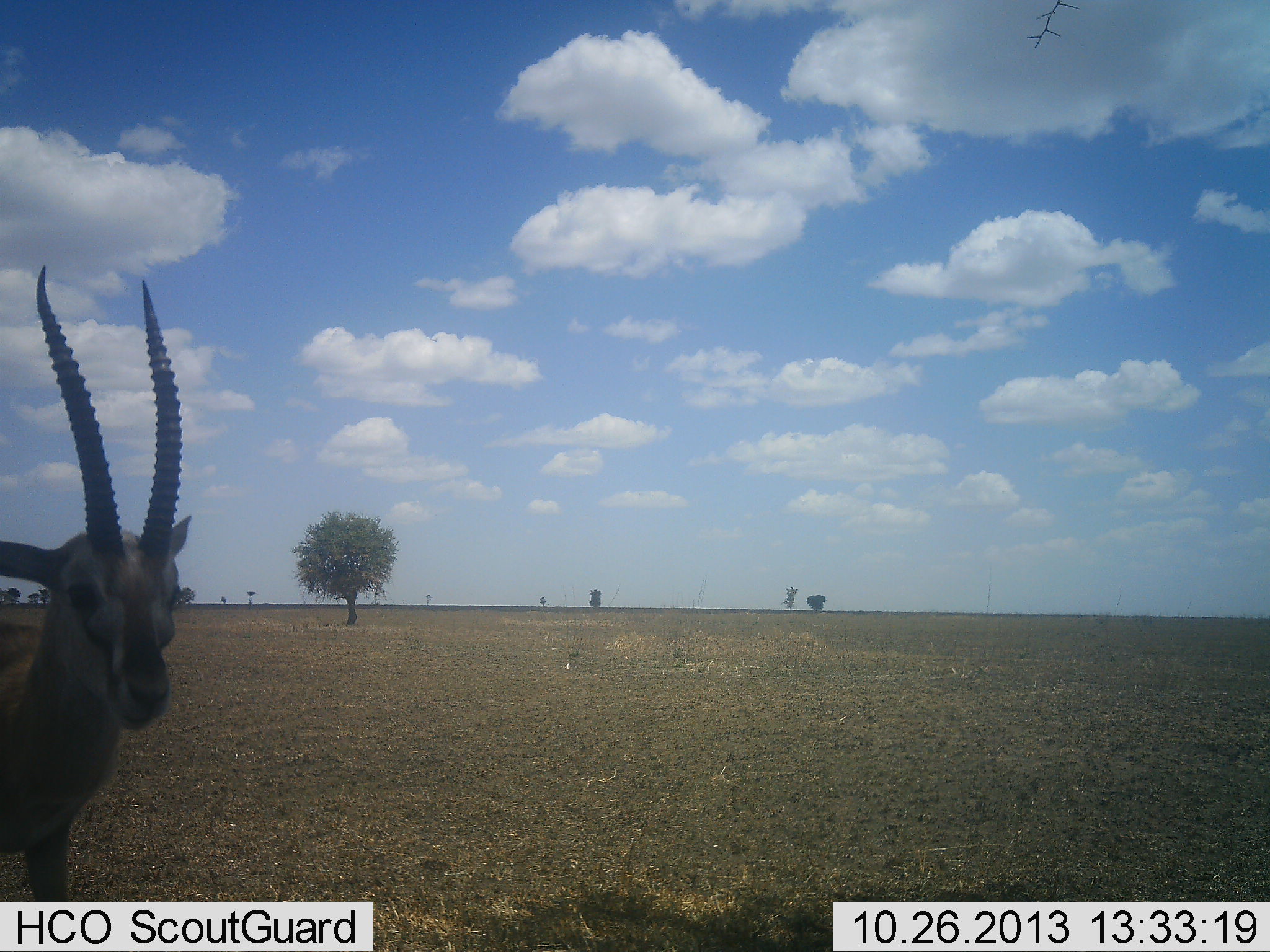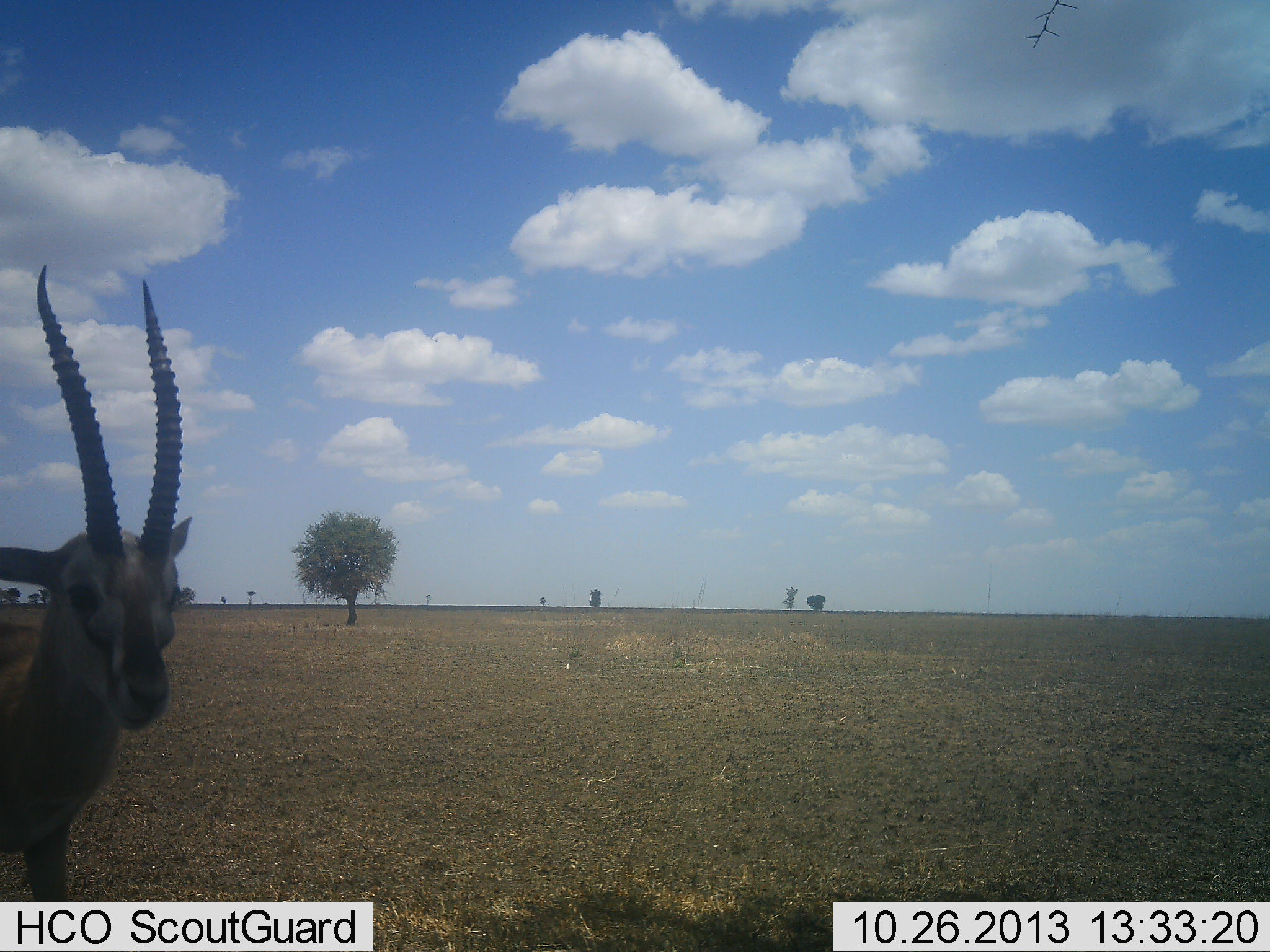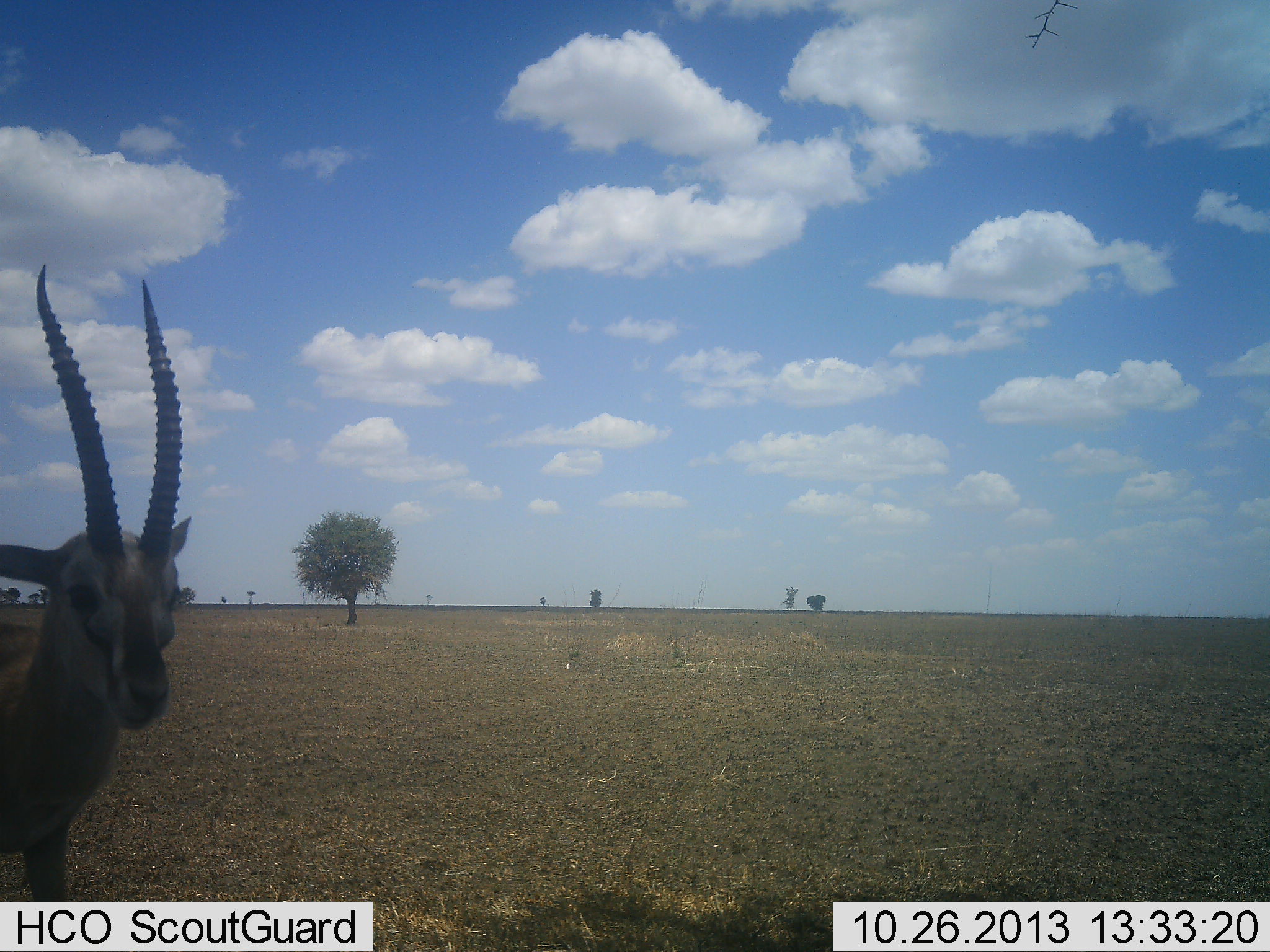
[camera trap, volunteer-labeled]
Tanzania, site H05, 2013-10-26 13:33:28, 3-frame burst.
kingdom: Animalia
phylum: Chordata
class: Mammalia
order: Artiodactyla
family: Bovidae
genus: Eudorcas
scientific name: Eudorcas thomsonii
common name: thomson's gazelle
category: gazellethomsons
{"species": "gazellethomsons (thomson's gazelle) (Eudorcas thomsonii)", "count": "1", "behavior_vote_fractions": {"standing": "97%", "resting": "0%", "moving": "0%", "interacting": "3%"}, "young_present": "0%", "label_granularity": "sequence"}